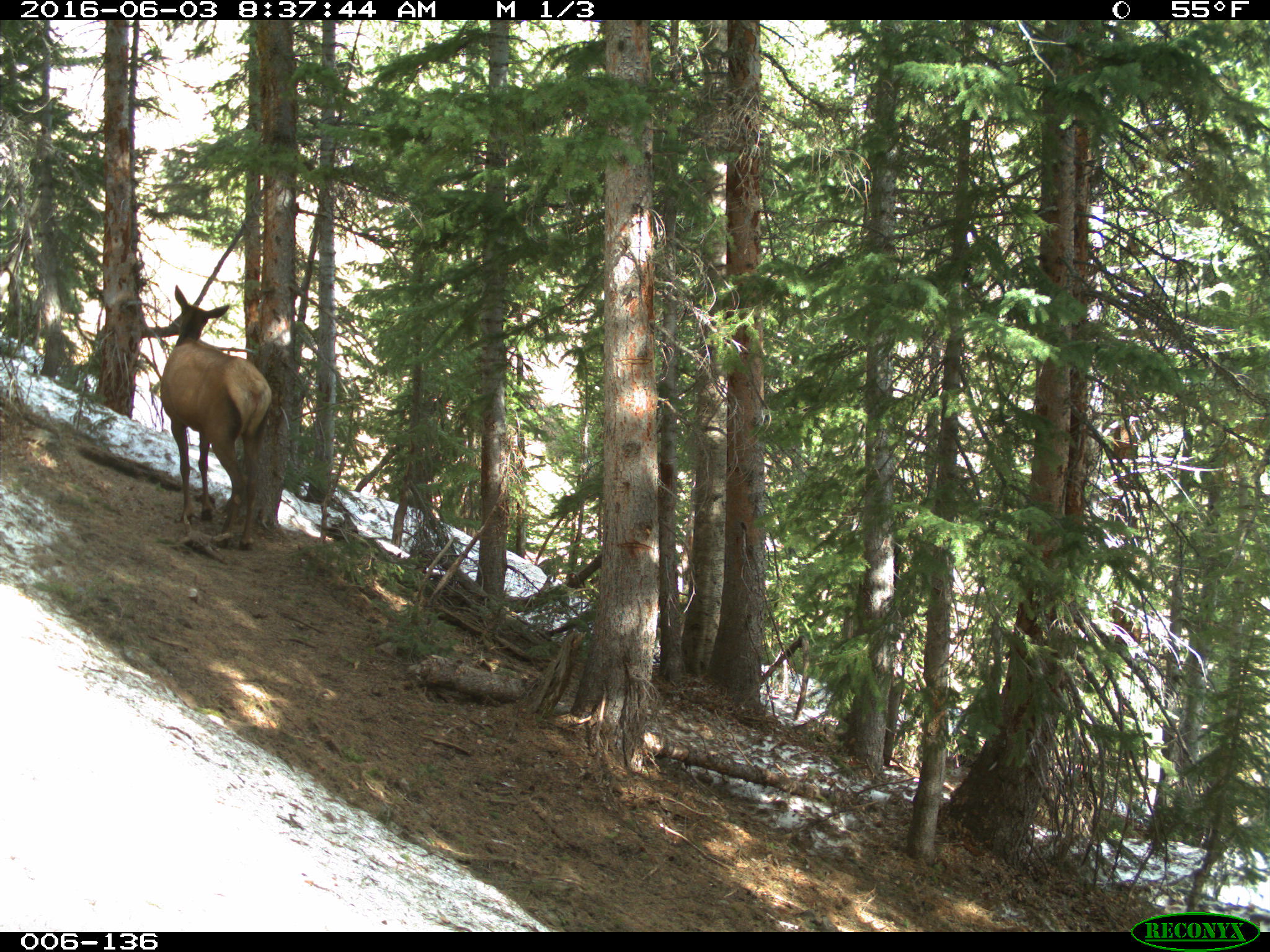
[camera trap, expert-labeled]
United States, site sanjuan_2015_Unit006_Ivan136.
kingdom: Animalia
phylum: Chordata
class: Mammalia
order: Artiodactyla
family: Cervidae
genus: Cervus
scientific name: Cervus elaphus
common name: red deer